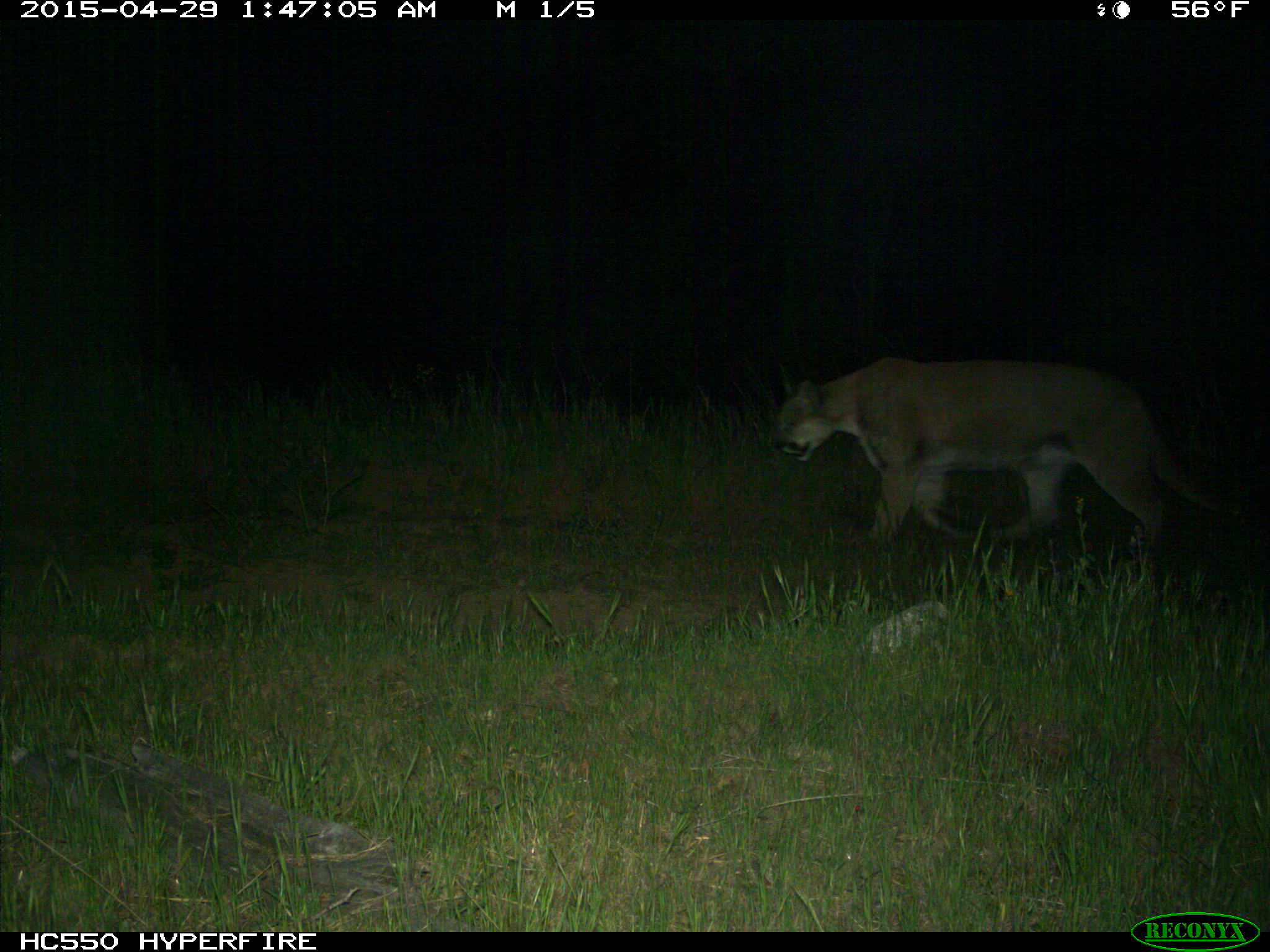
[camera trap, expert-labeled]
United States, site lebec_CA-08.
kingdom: Animalia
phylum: Chordata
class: Mammalia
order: Carnivora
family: Felidae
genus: Puma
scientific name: Puma concolor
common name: mountain lion